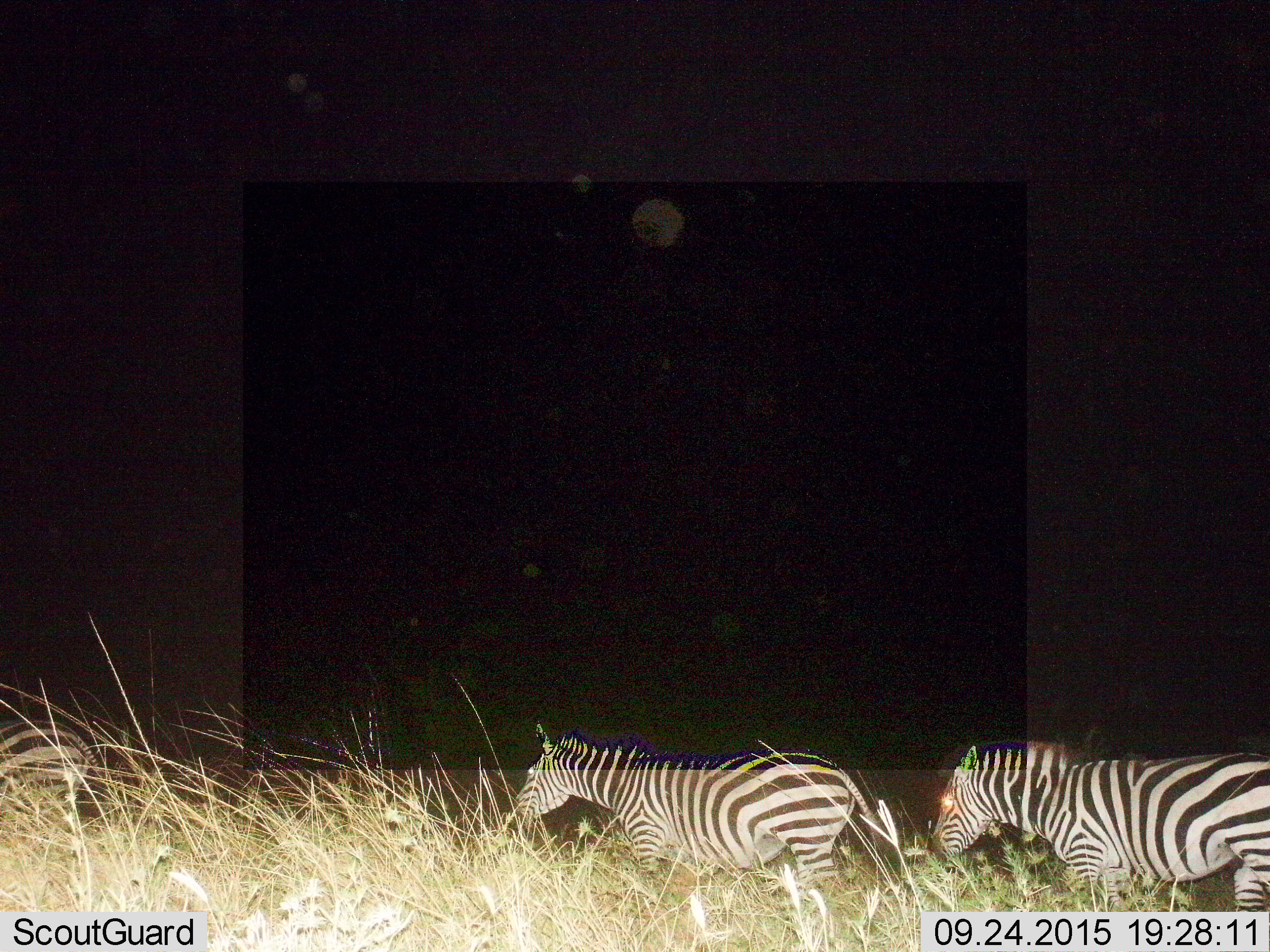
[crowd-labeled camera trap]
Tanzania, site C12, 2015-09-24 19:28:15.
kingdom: Animalia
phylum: Chordata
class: Mammalia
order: Perissodactyla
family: Equidae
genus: Equus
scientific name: Equus quagga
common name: plains zebra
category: zebra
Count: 2.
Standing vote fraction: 17%.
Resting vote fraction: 0%.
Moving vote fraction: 83%.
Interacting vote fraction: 0%.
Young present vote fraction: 0%.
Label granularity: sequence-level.